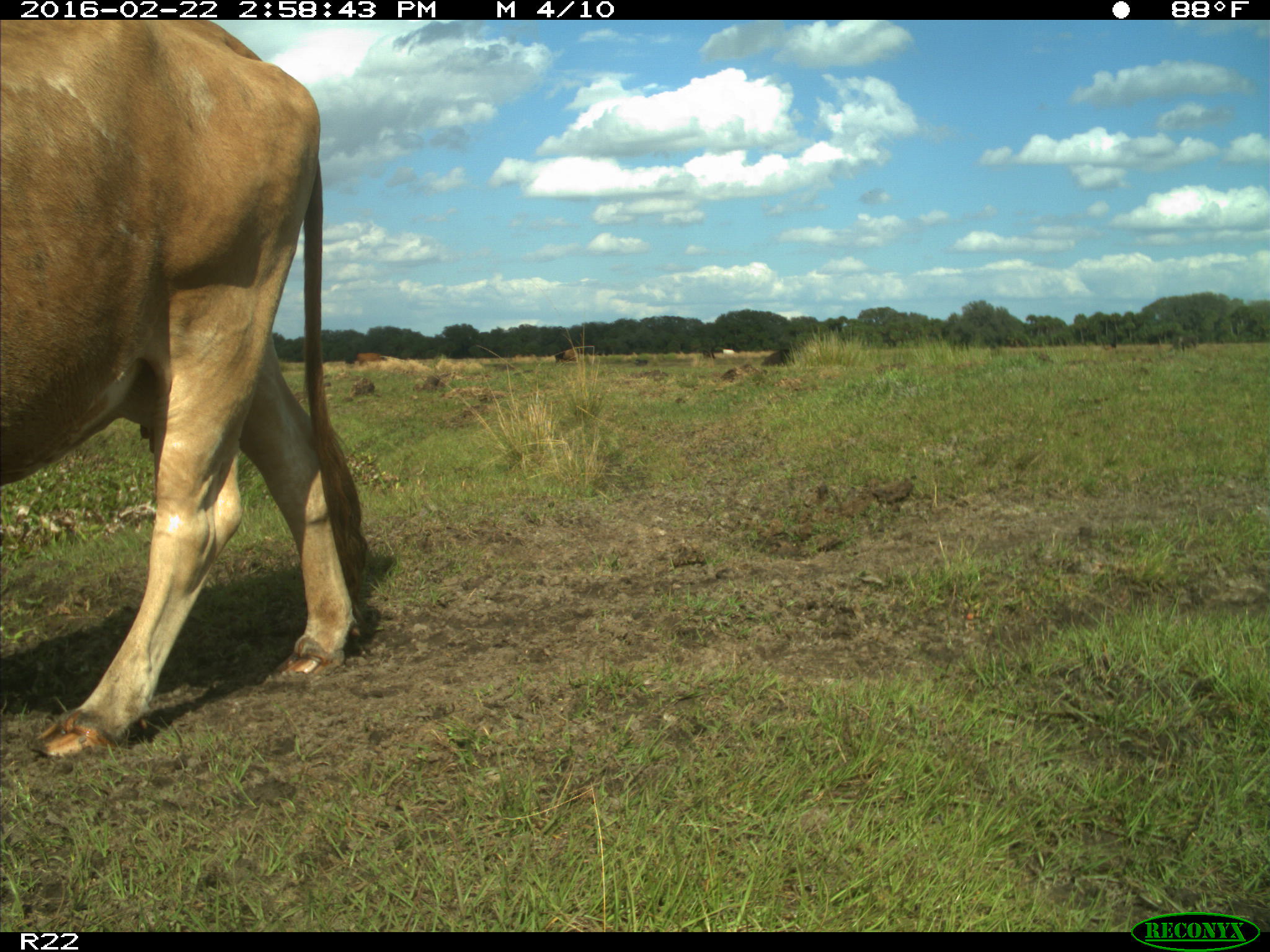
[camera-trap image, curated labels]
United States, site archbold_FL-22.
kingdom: Animalia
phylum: Chordata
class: Mammalia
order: Artiodactyla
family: Bovidae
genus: Bos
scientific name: Bos taurus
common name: domestic cow